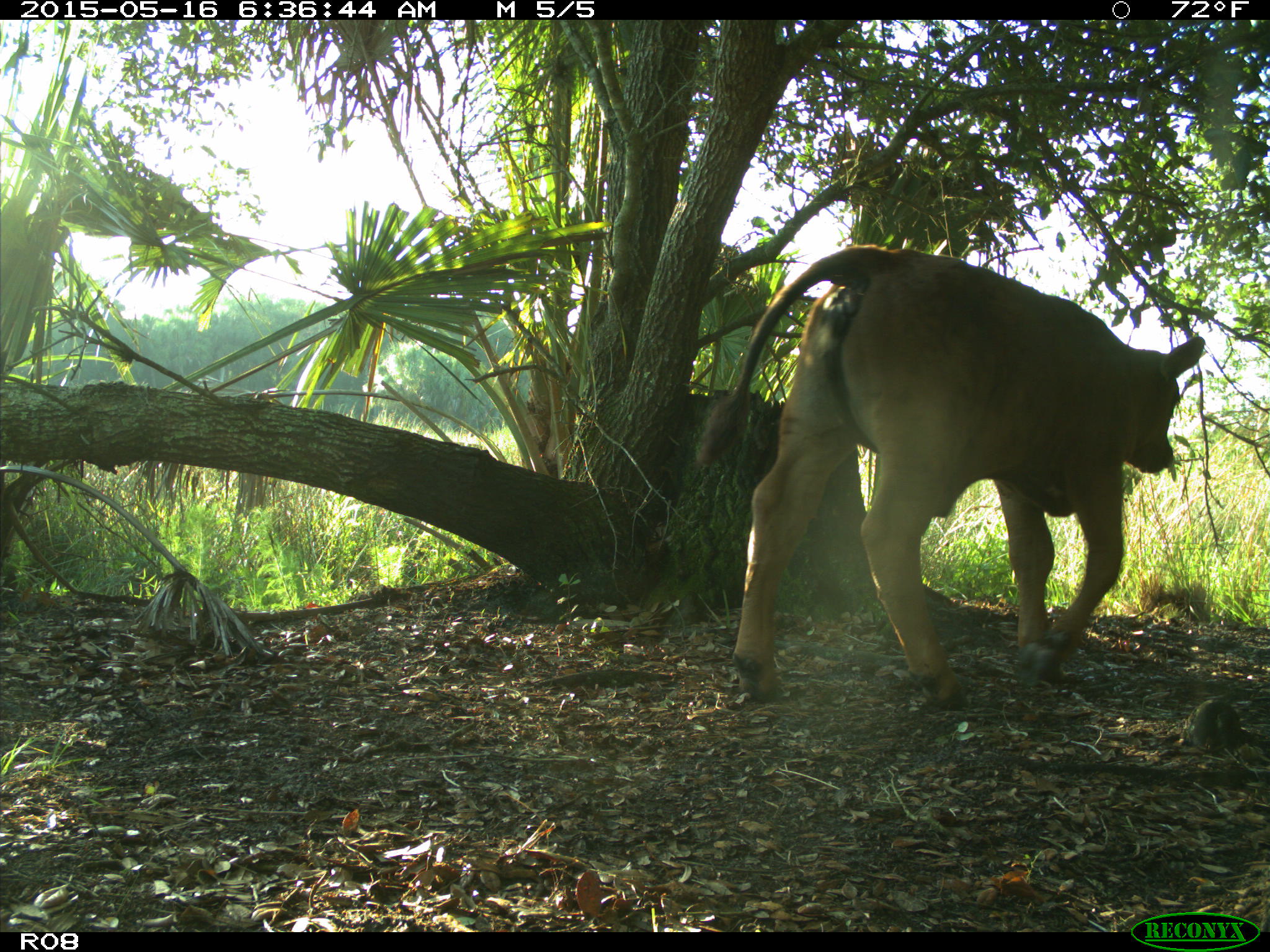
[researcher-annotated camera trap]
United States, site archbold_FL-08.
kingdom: Animalia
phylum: Chordata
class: Mammalia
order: Artiodactyla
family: Bovidae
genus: Bos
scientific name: Bos taurus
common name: domestic cow